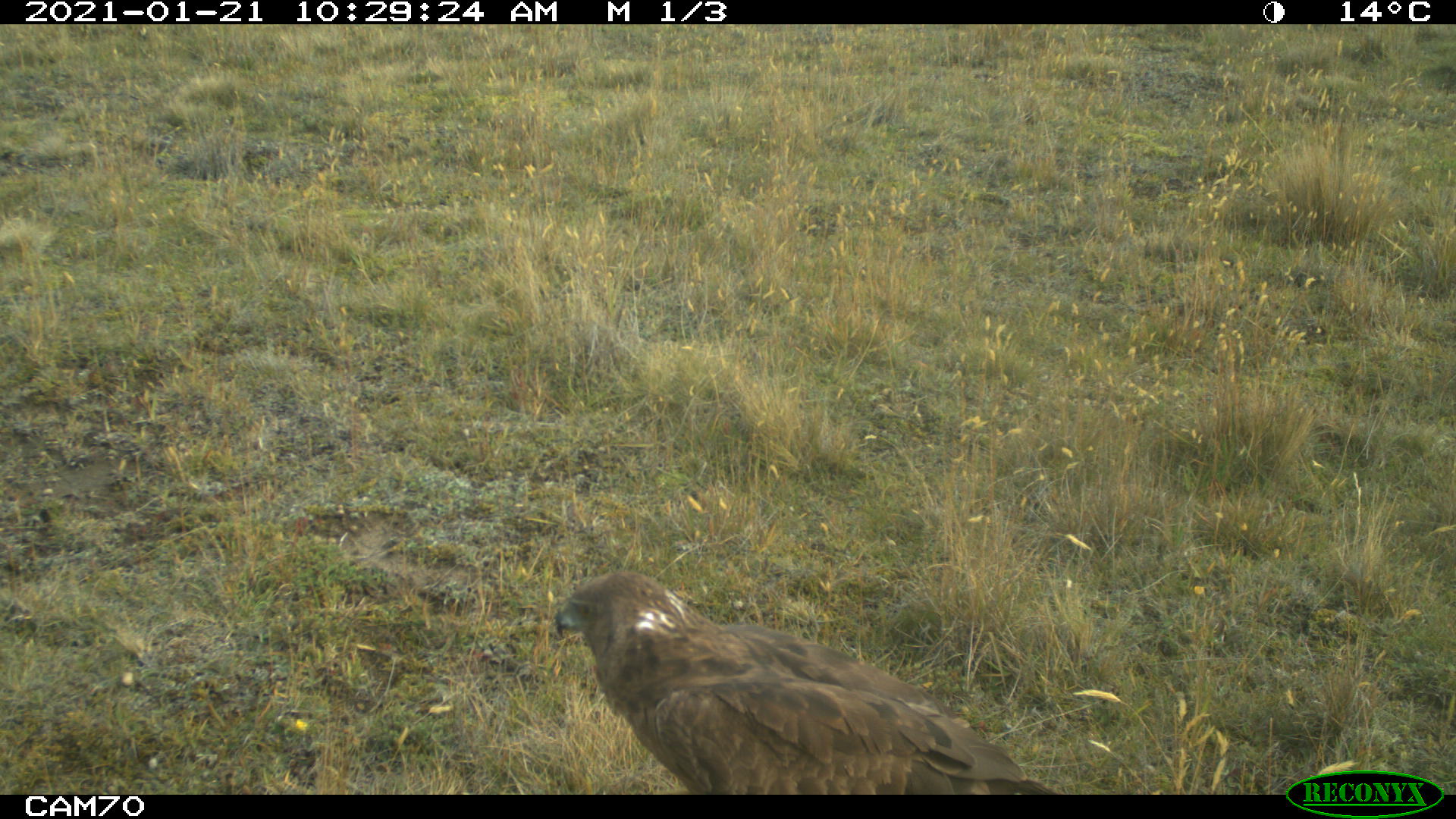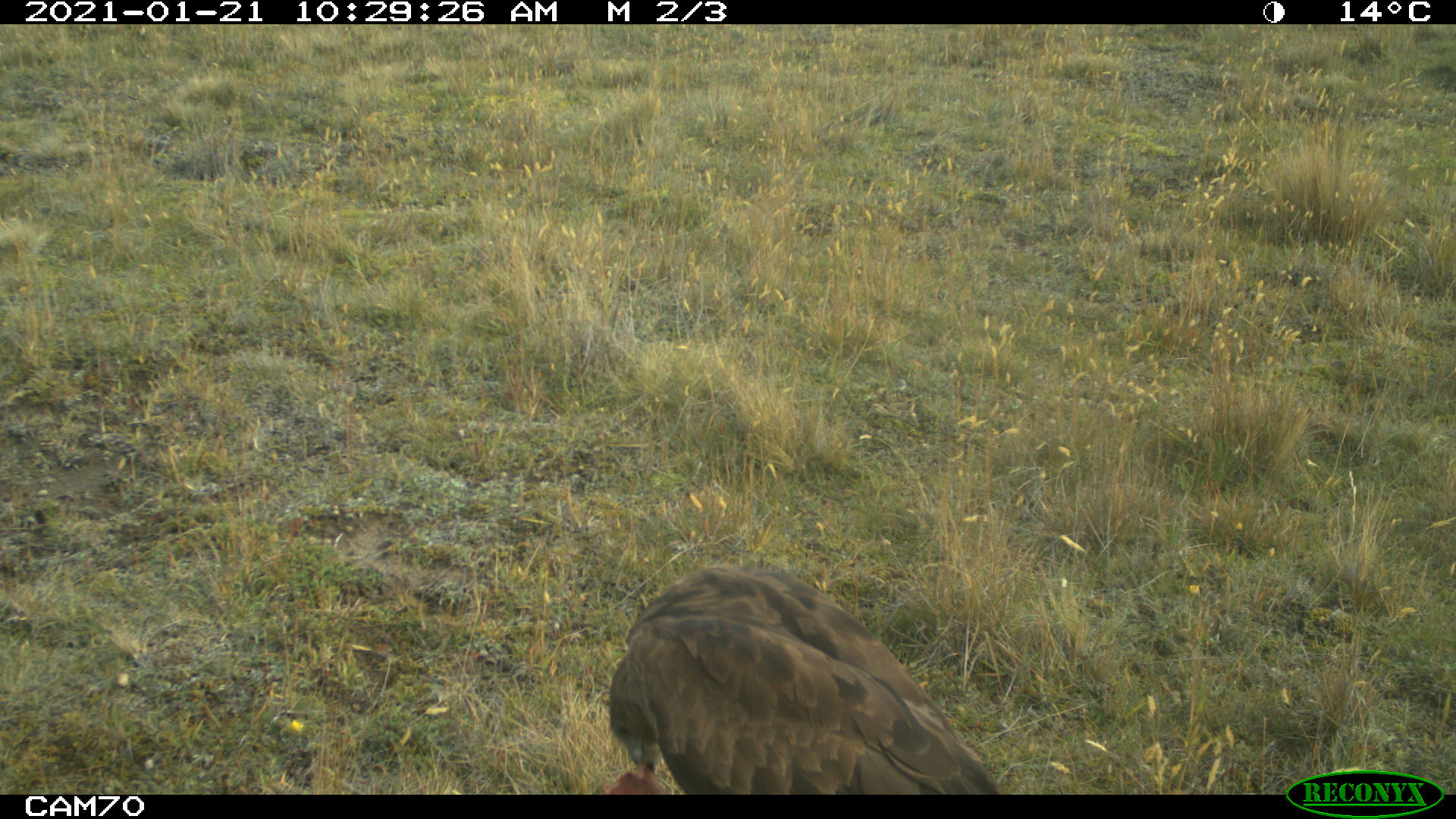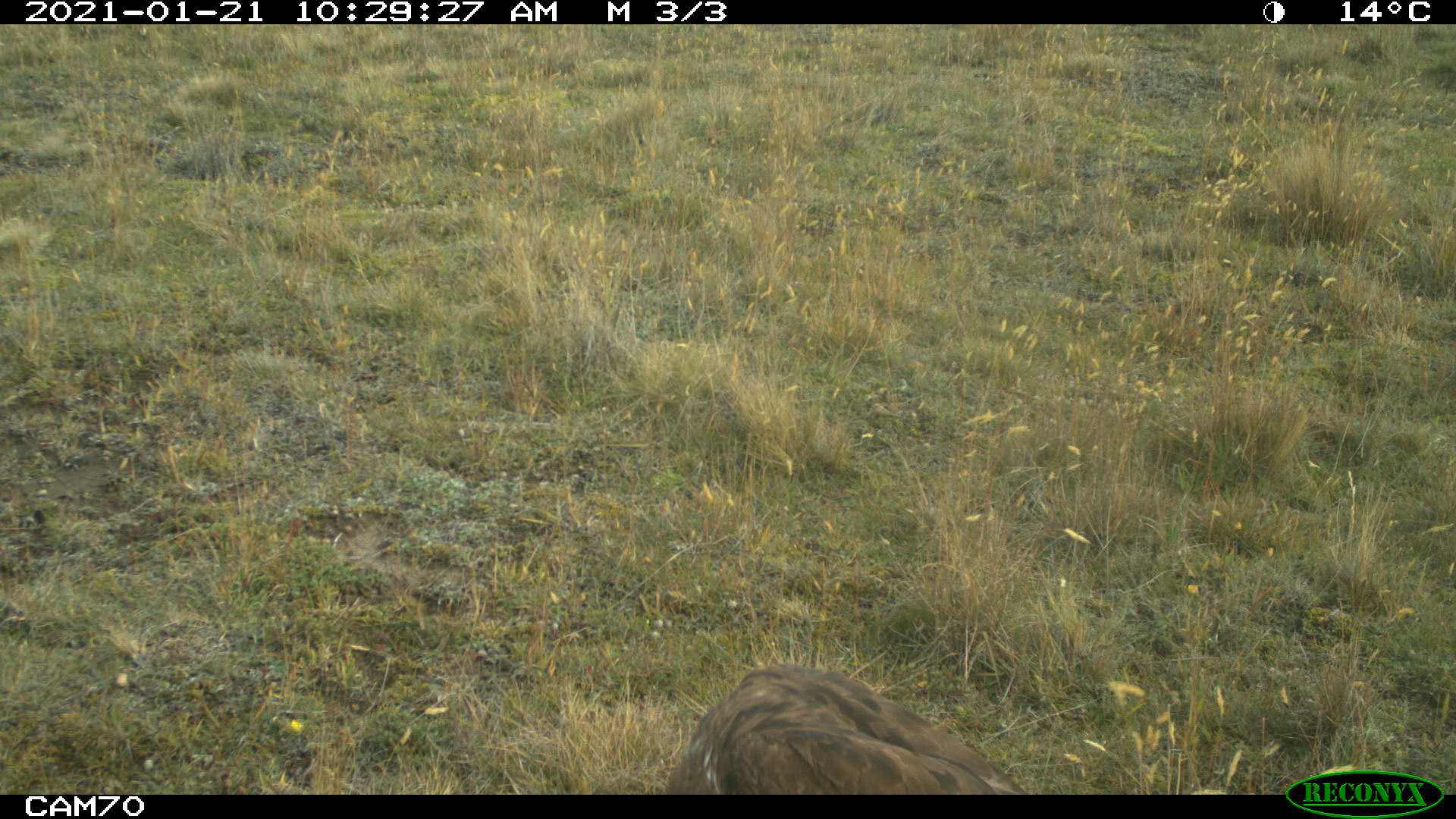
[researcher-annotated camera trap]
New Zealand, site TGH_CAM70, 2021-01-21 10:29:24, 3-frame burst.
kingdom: Animalia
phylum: Chordata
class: Aves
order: Accipitriformes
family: Accipitridae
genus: Circus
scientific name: Circus approximans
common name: swamp harrier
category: harrier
Harrier (swamp harrier) (Circus approximans).